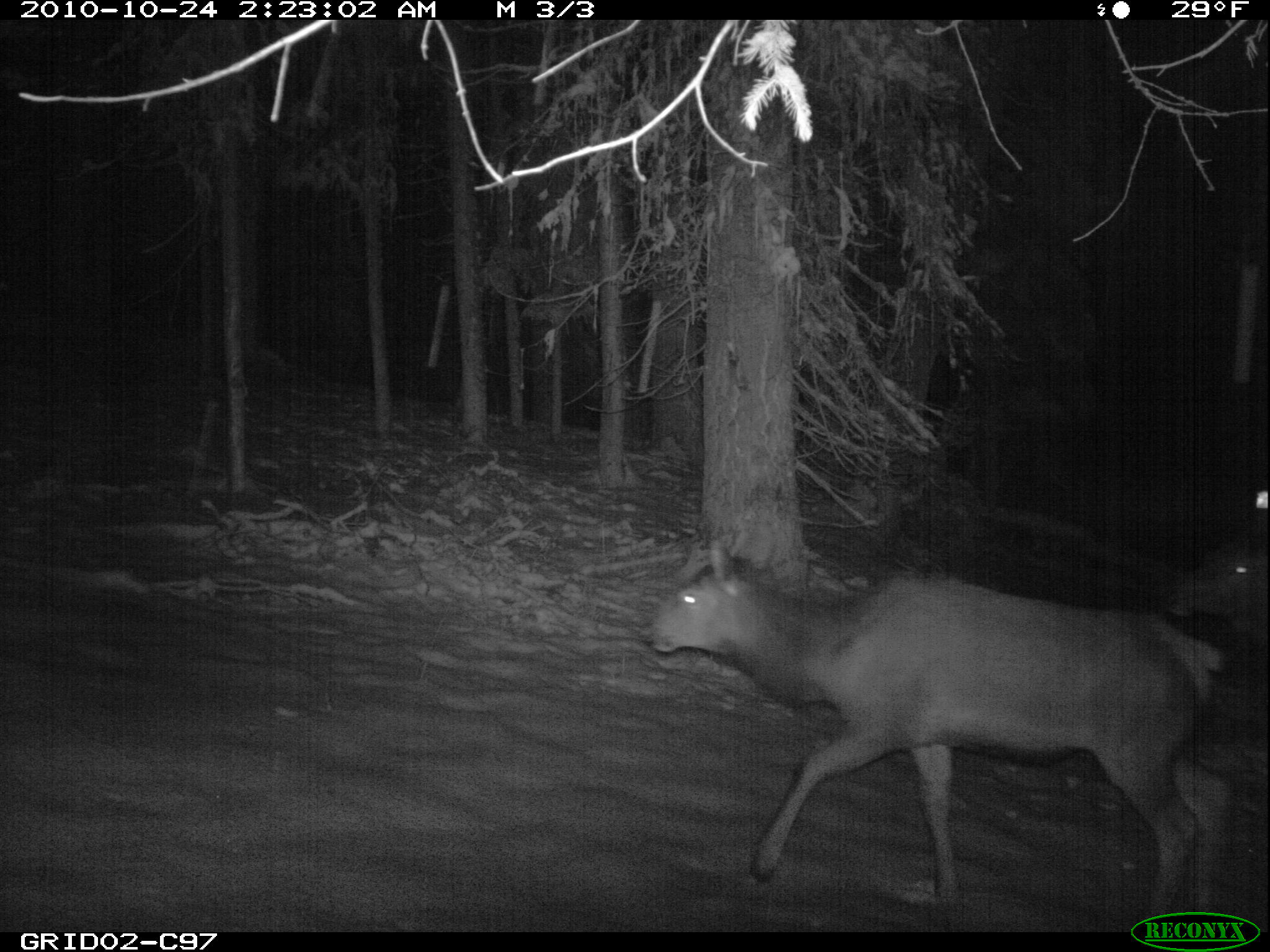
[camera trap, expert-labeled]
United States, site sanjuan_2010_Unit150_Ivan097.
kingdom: Animalia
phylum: Chordata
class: Mammalia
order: Artiodactyla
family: Cervidae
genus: Cervus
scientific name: Cervus elaphus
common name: red deer